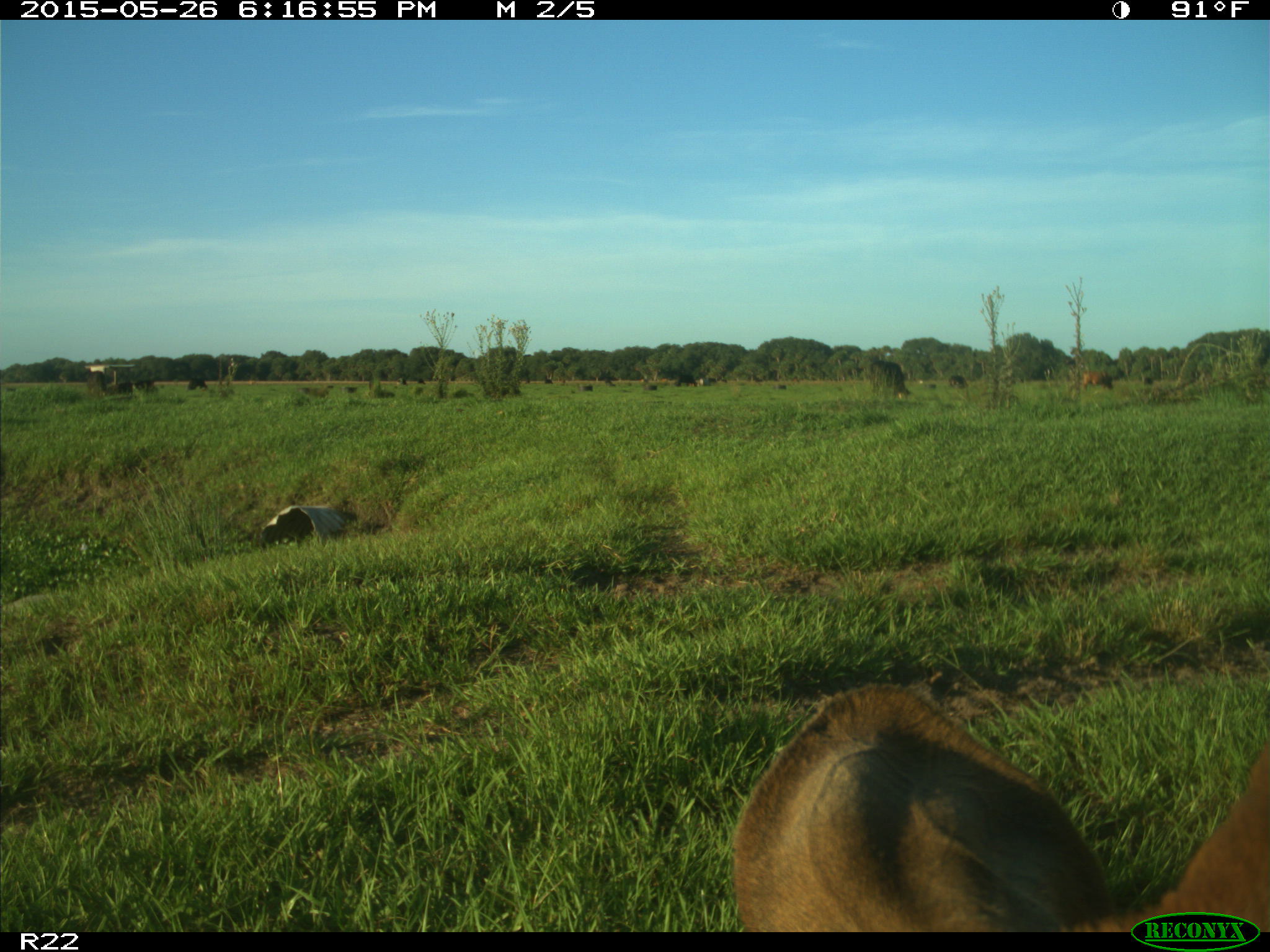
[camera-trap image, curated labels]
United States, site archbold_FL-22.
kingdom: Animalia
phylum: Chordata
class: Mammalia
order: Artiodactyla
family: Bovidae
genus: Bos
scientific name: Bos taurus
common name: domestic cow